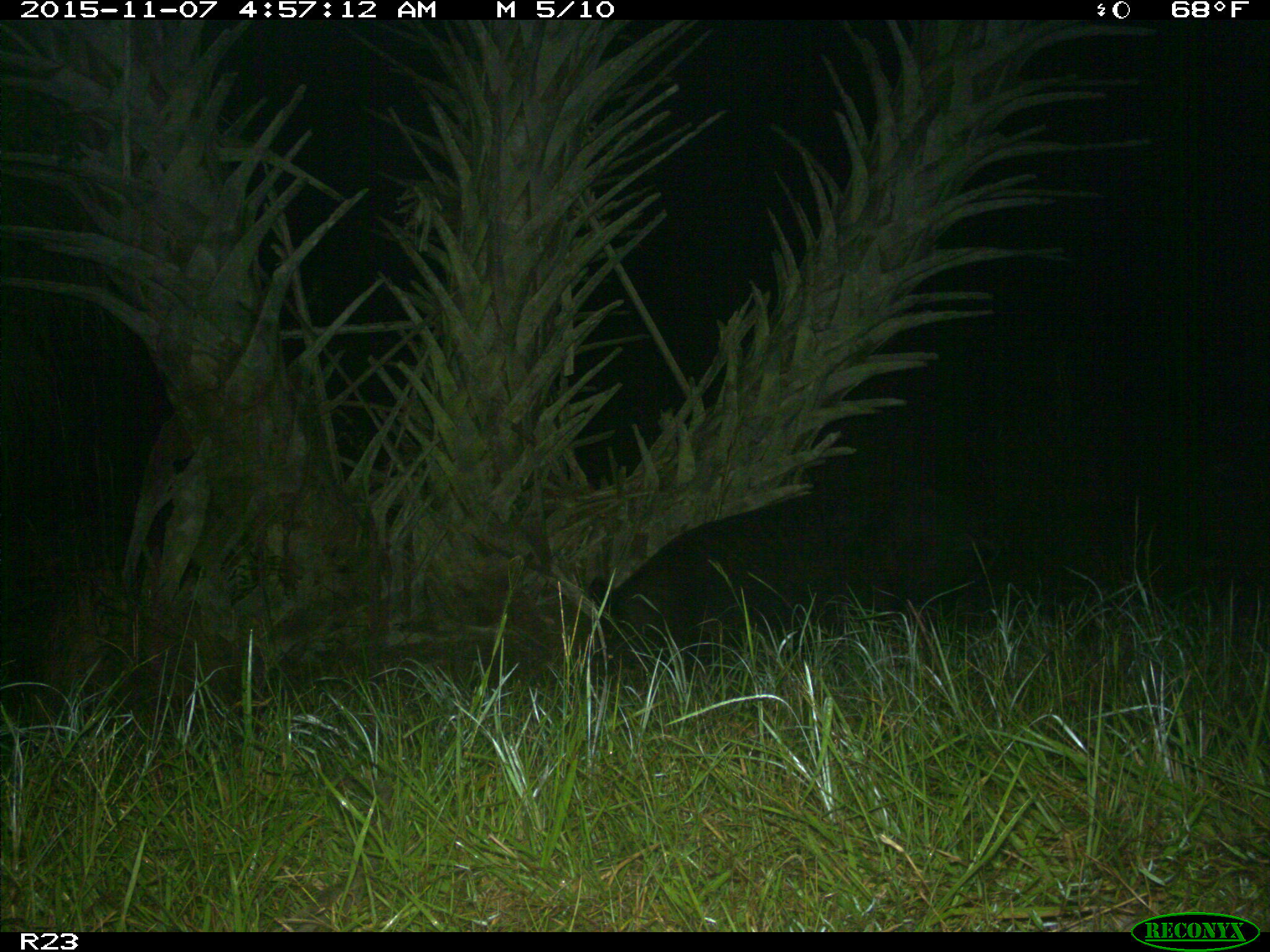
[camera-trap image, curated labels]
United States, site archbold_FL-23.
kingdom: Animalia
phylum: Chordata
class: Mammalia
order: Artiodactyla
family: Suidae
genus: Sus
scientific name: Sus scrofa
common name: wild boar